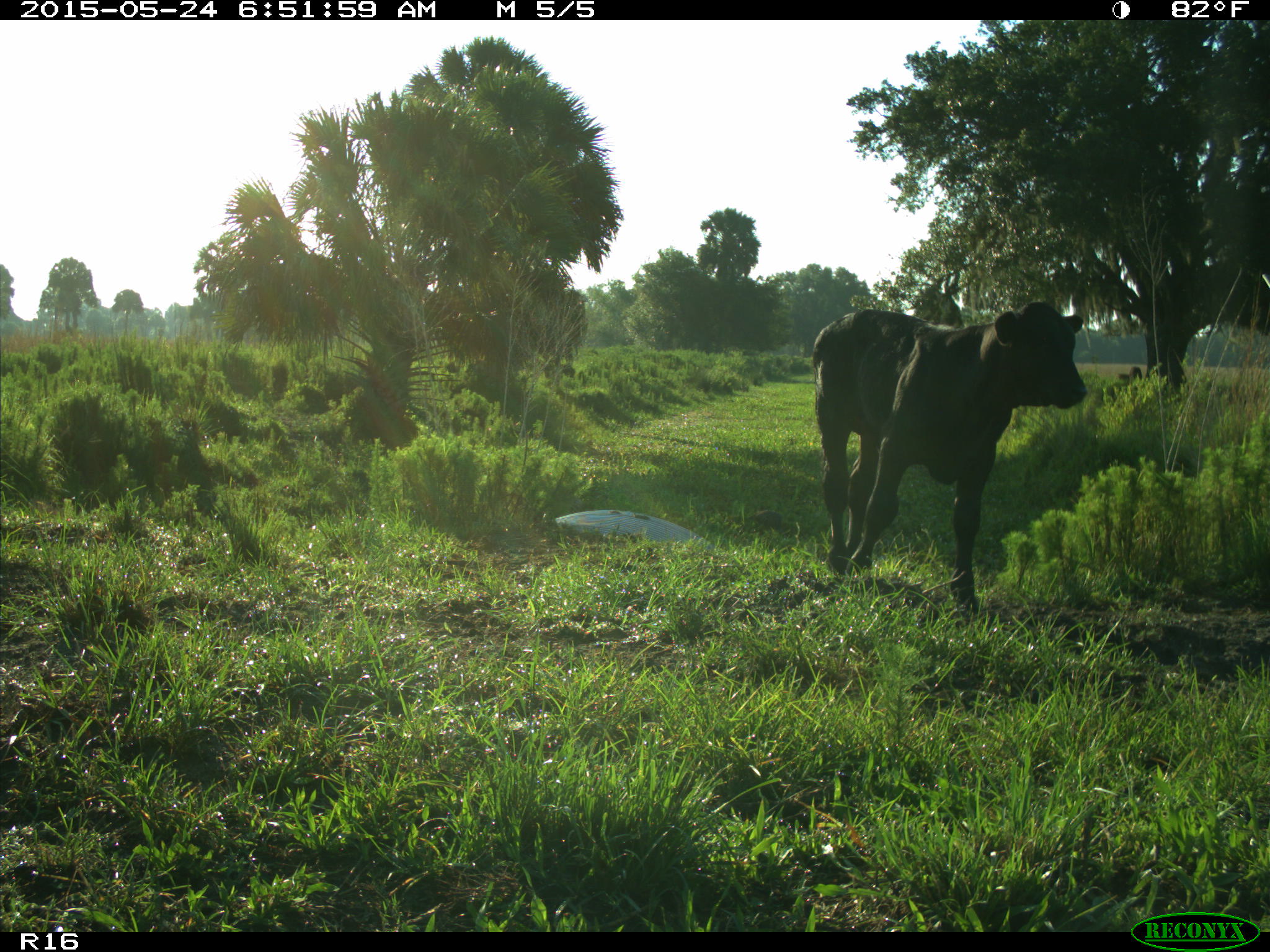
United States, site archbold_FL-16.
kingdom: Animalia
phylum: Chordata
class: Mammalia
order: Artiodactyla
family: Bovidae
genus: Bos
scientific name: Bos taurus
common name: domestic cow